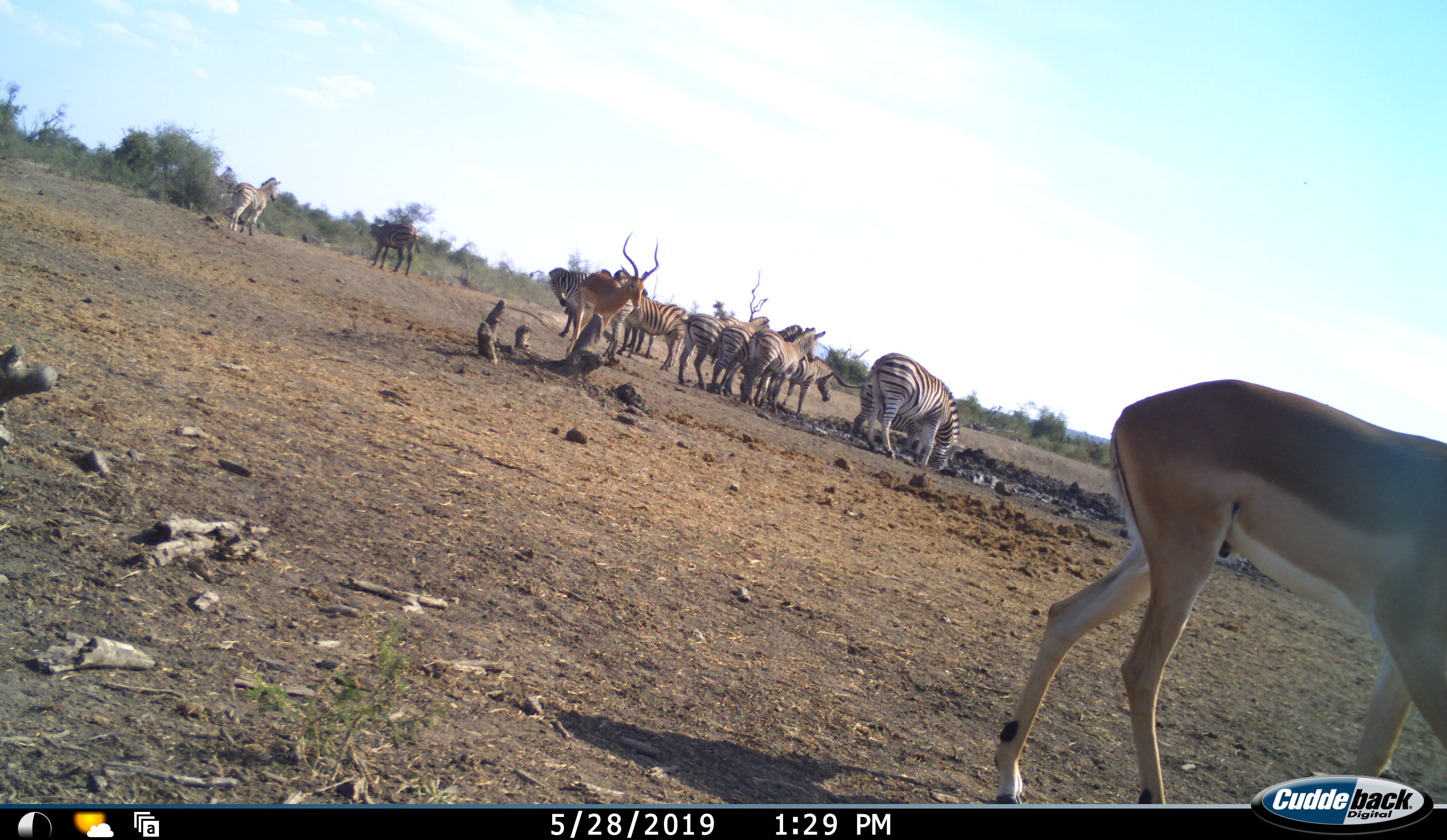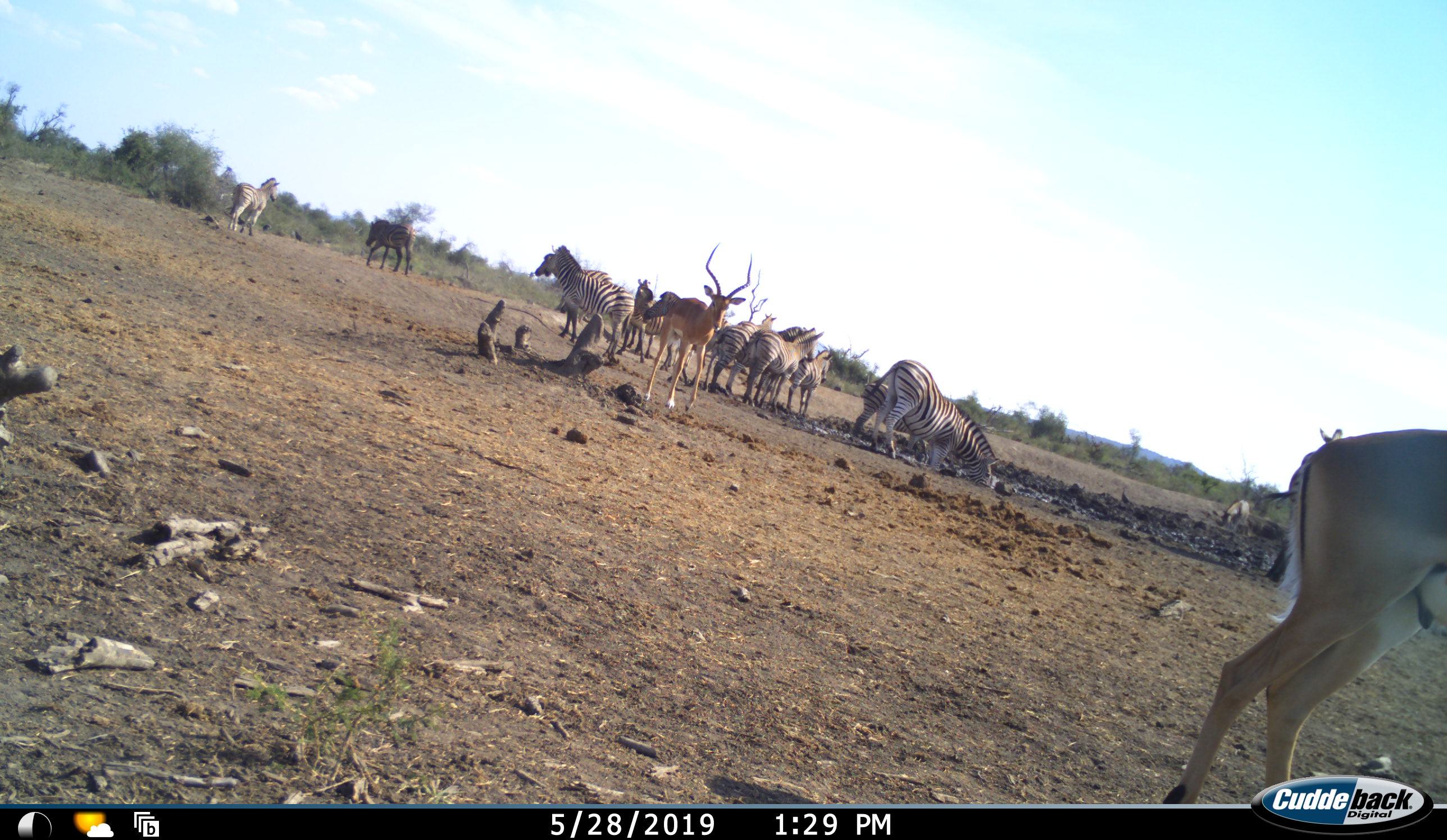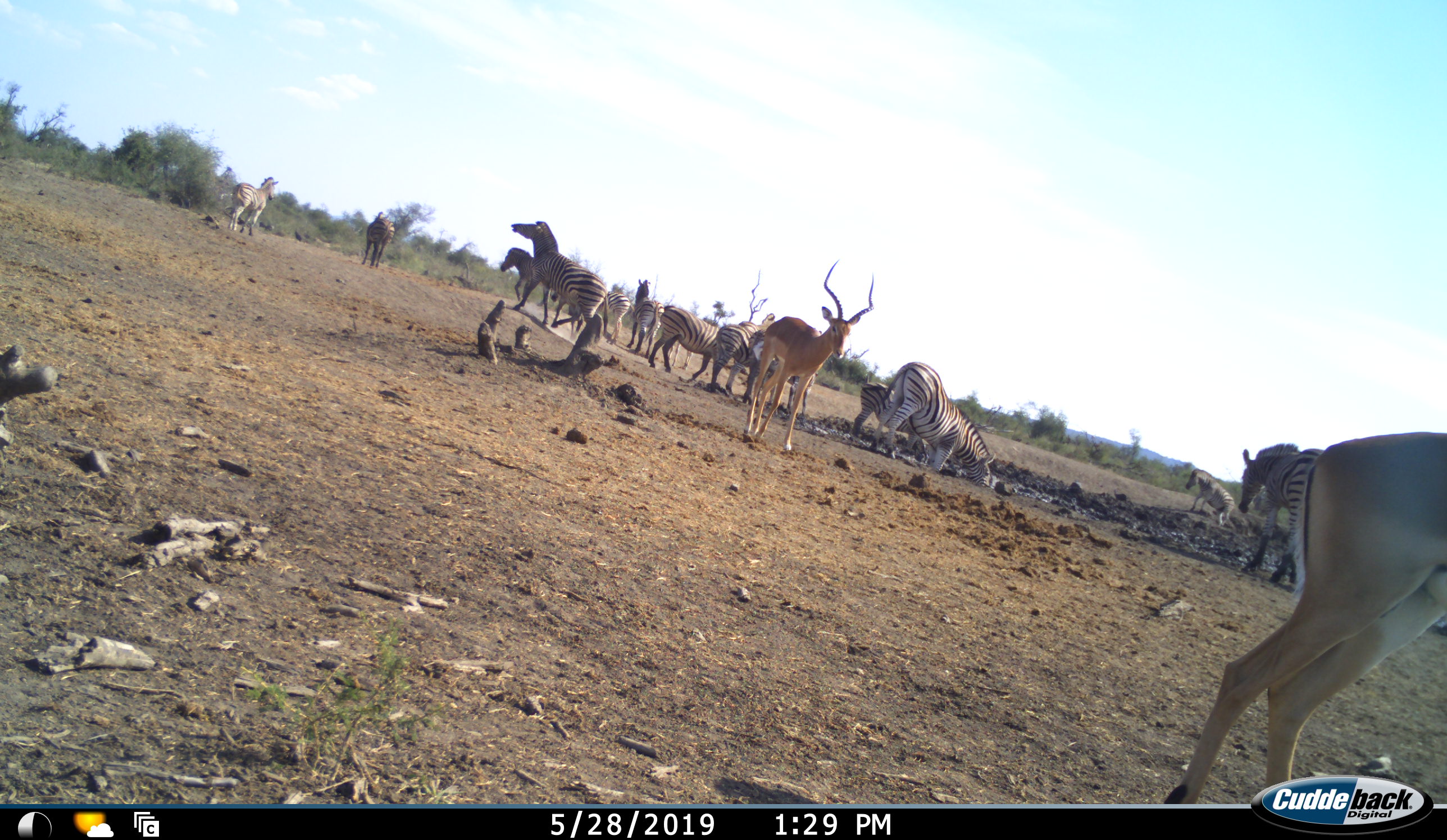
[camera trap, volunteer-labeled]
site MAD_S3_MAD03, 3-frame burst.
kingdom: Animalia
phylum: Chordata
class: Mammalia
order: Artiodactyla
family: Bovidae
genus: Aepyceros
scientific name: Aepyceros melampus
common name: impala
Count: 2.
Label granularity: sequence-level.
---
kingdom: Animalia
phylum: Chordata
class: Mammalia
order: Perissodactyla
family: Equidae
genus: Equus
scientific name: Equus quagga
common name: plains zebra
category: zebraplains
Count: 11-50.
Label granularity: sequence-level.